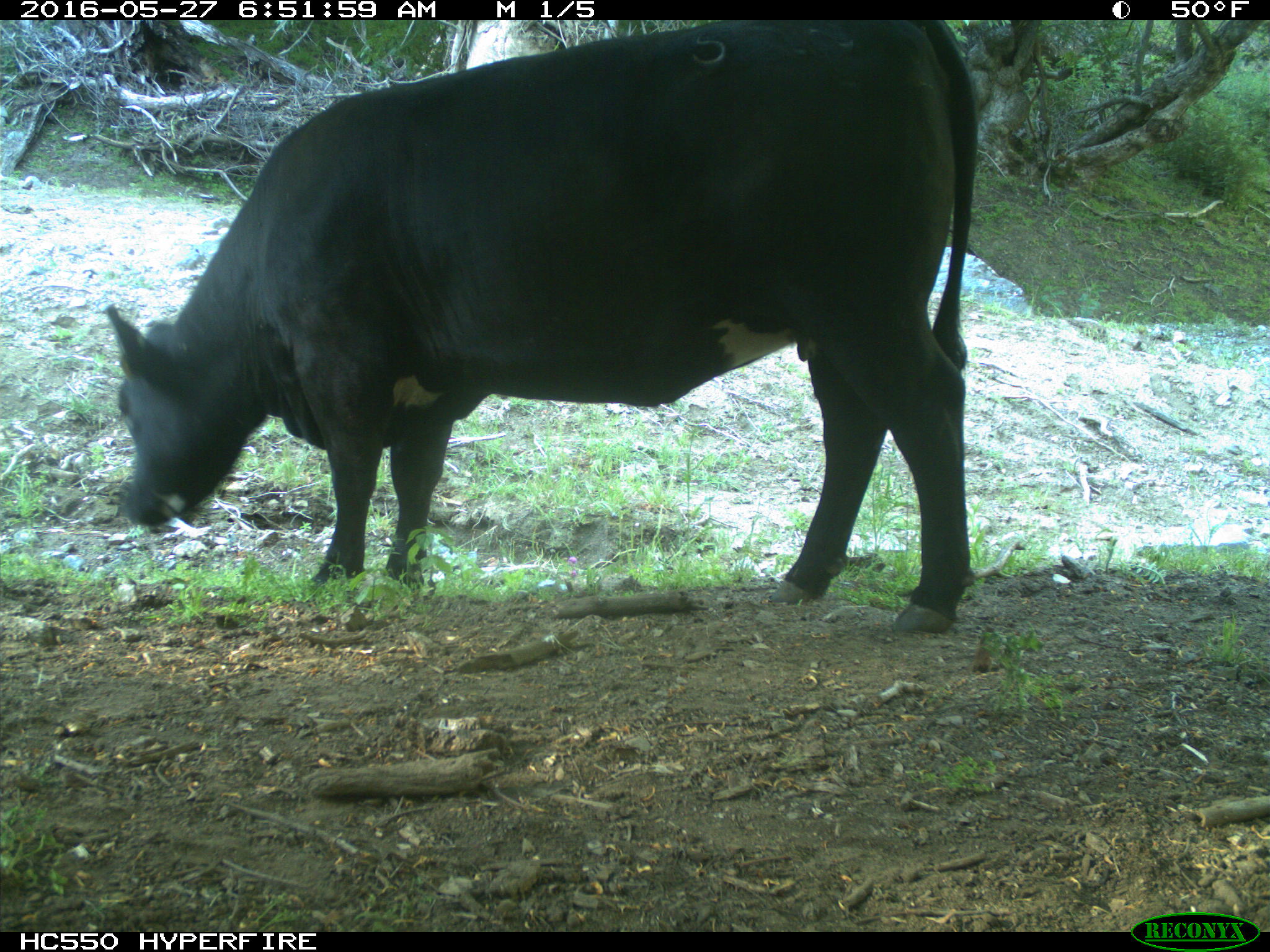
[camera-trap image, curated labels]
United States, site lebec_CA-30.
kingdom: Animalia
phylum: Chordata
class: Mammalia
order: Artiodactyla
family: Bovidae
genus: Bos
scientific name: Bos taurus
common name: domestic cow